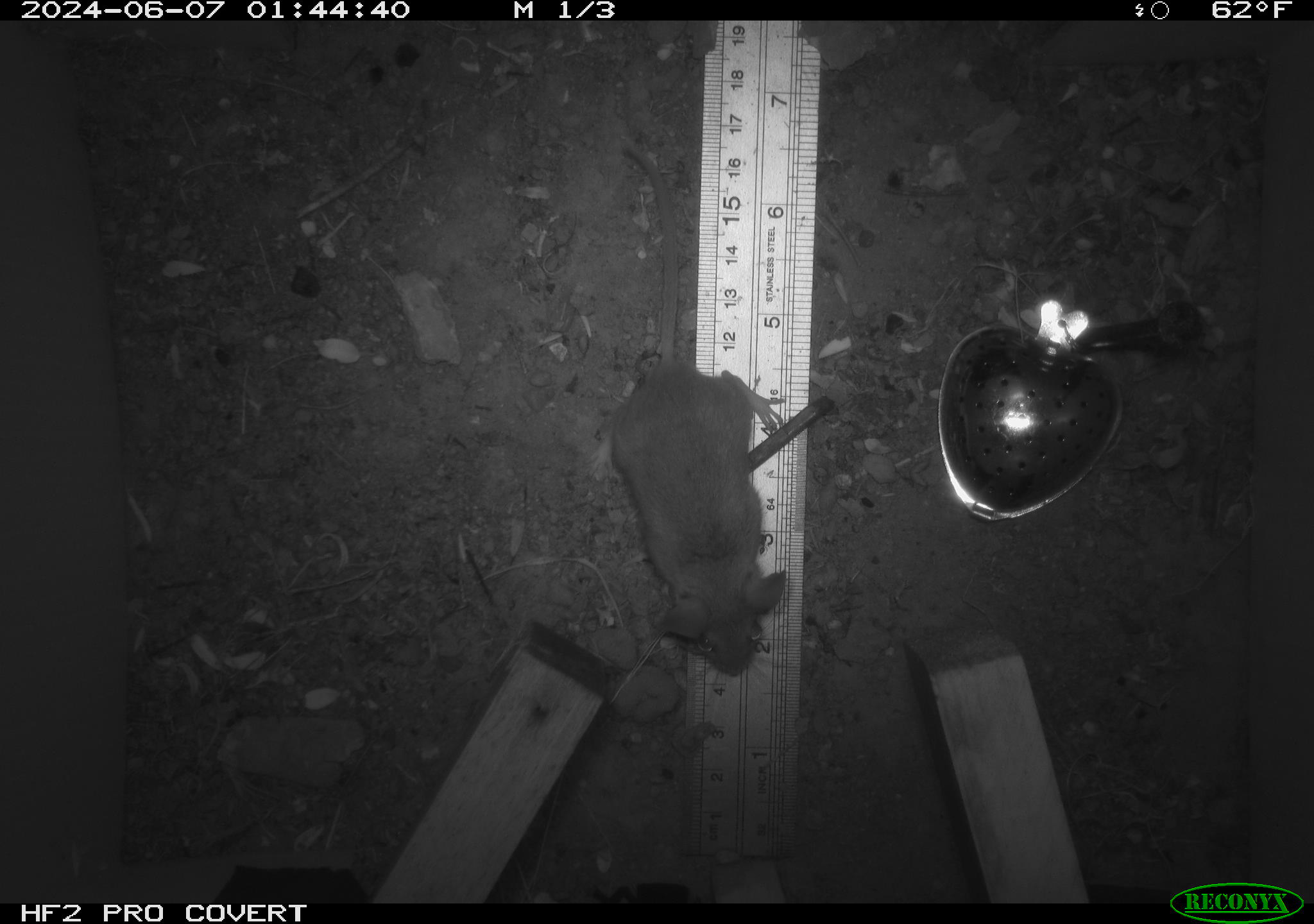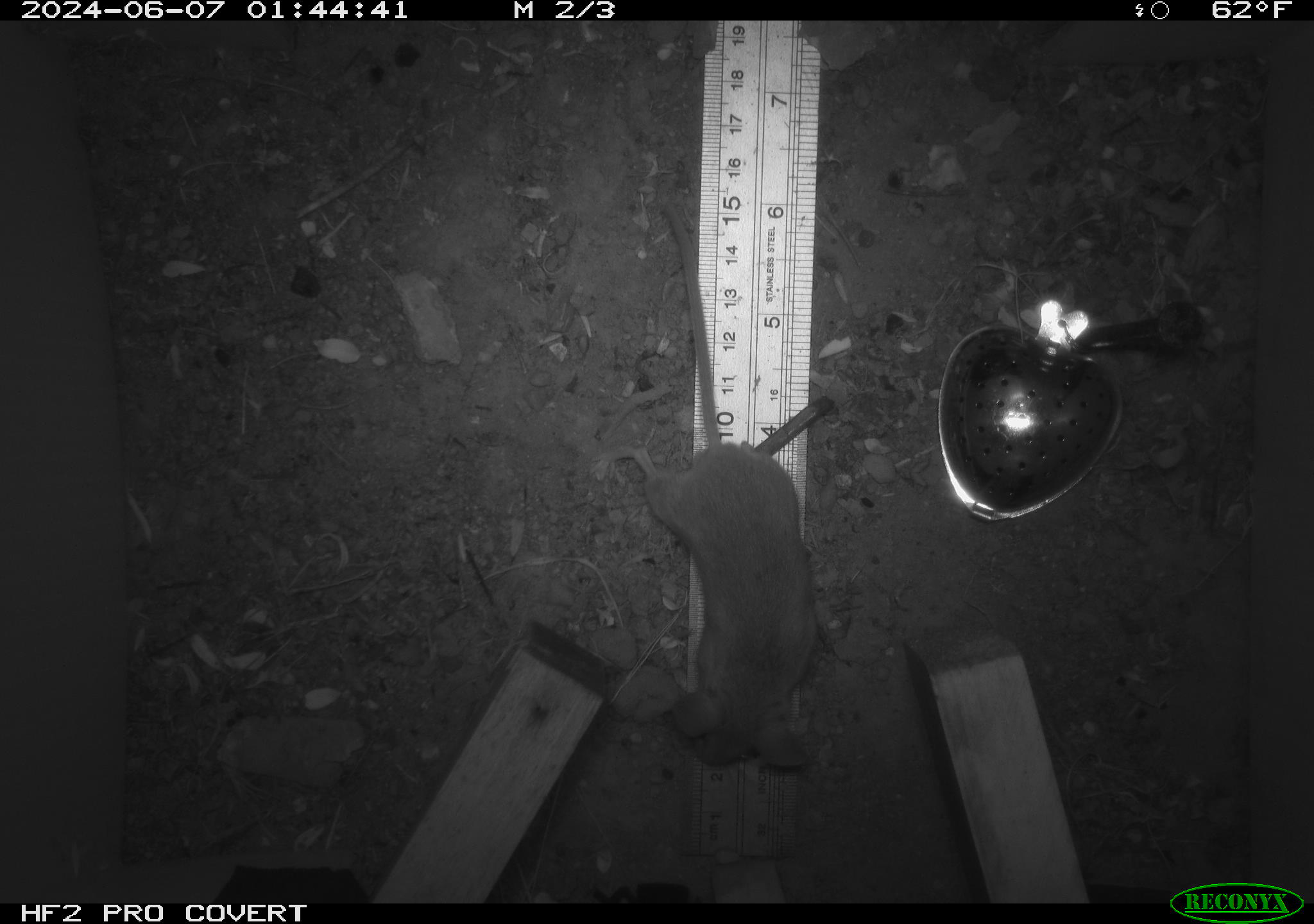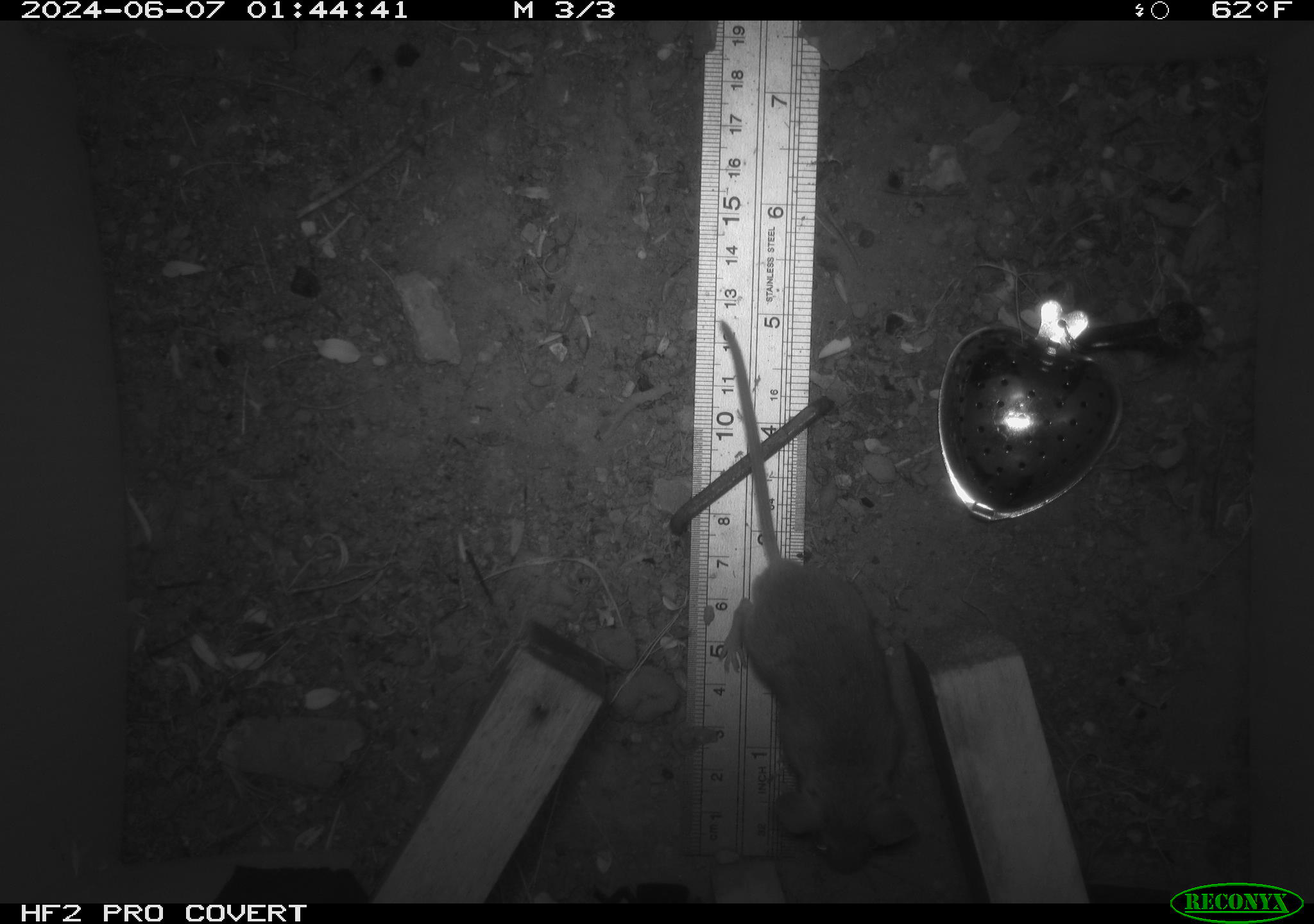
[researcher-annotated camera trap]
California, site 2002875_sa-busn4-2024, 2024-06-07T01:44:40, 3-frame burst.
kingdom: Animalia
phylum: Chordata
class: Mammalia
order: Rodentia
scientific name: Rodentia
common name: rodent